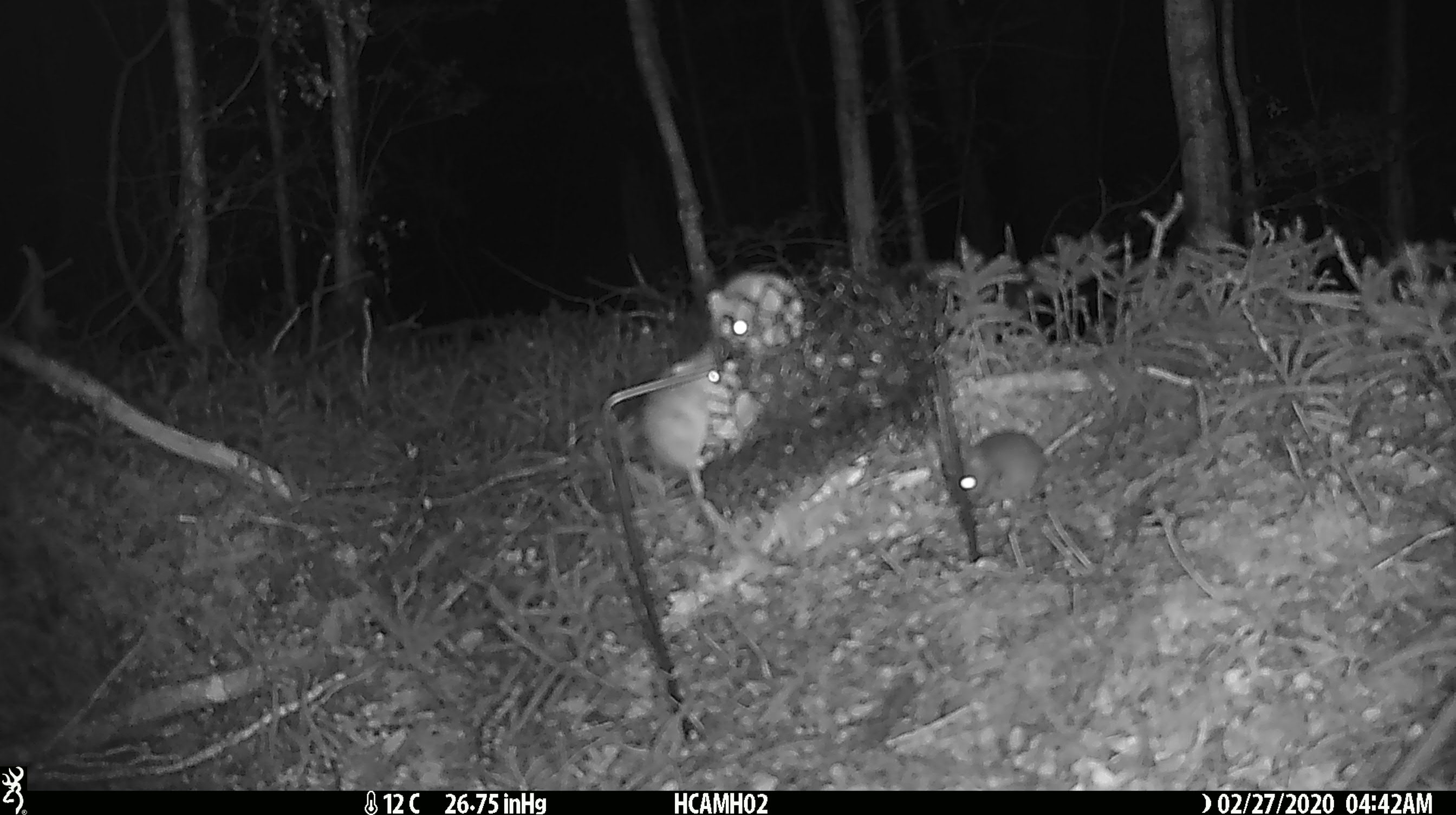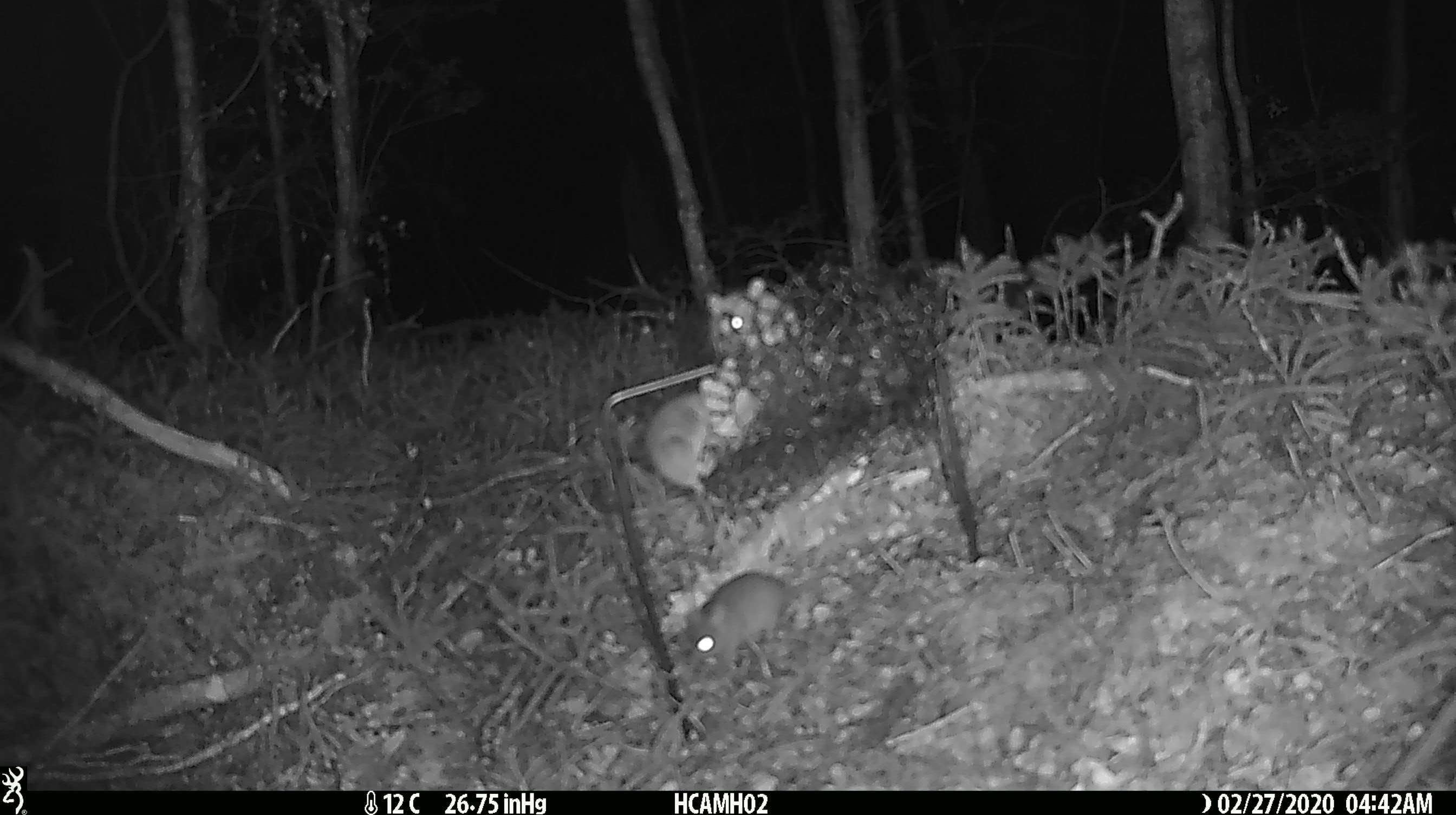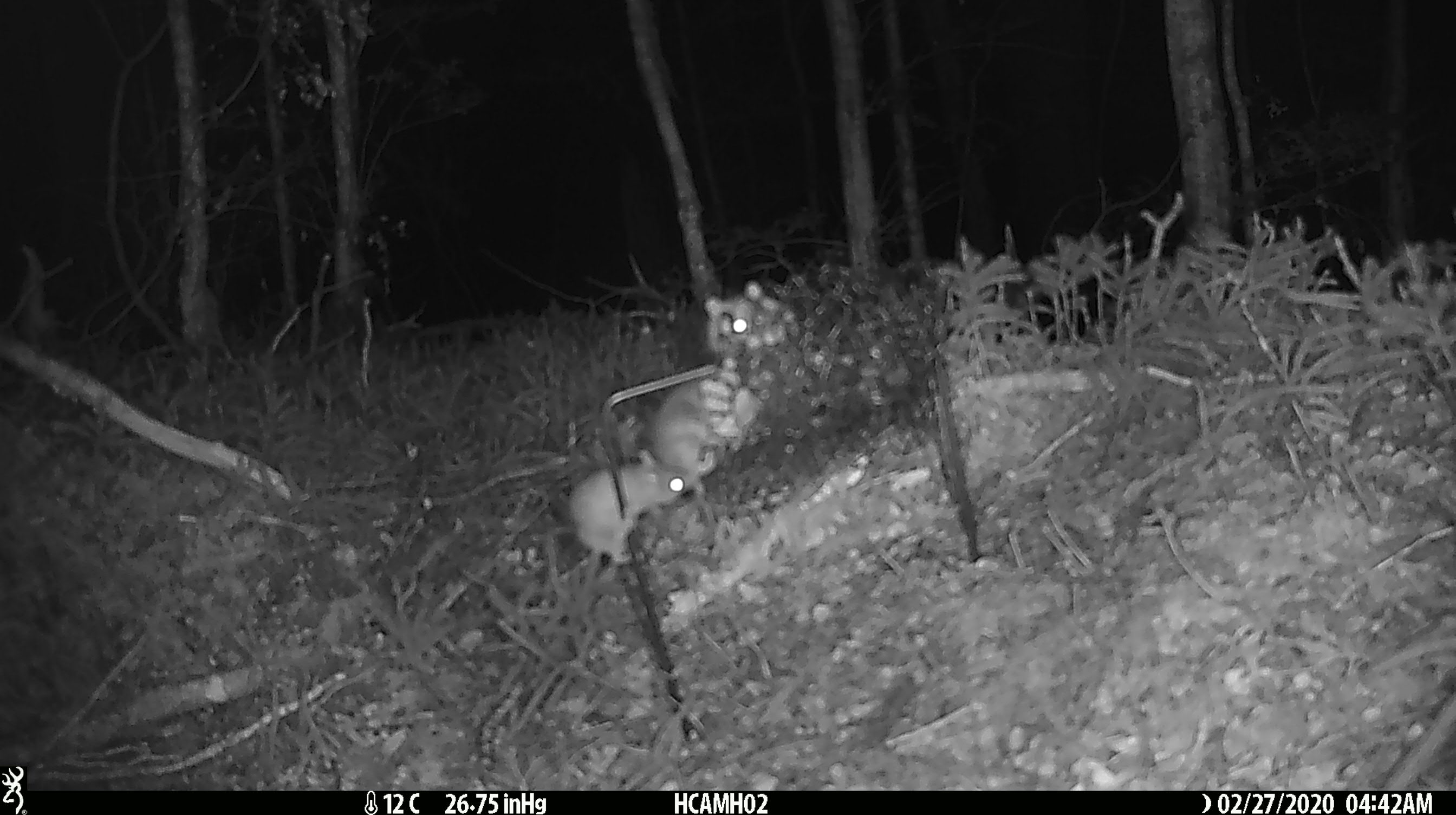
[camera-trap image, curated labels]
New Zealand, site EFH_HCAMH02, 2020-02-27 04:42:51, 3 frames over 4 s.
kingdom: Animalia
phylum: Chordata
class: Mammalia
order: Rodentia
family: Muridae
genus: Mus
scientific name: Mus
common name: mouse